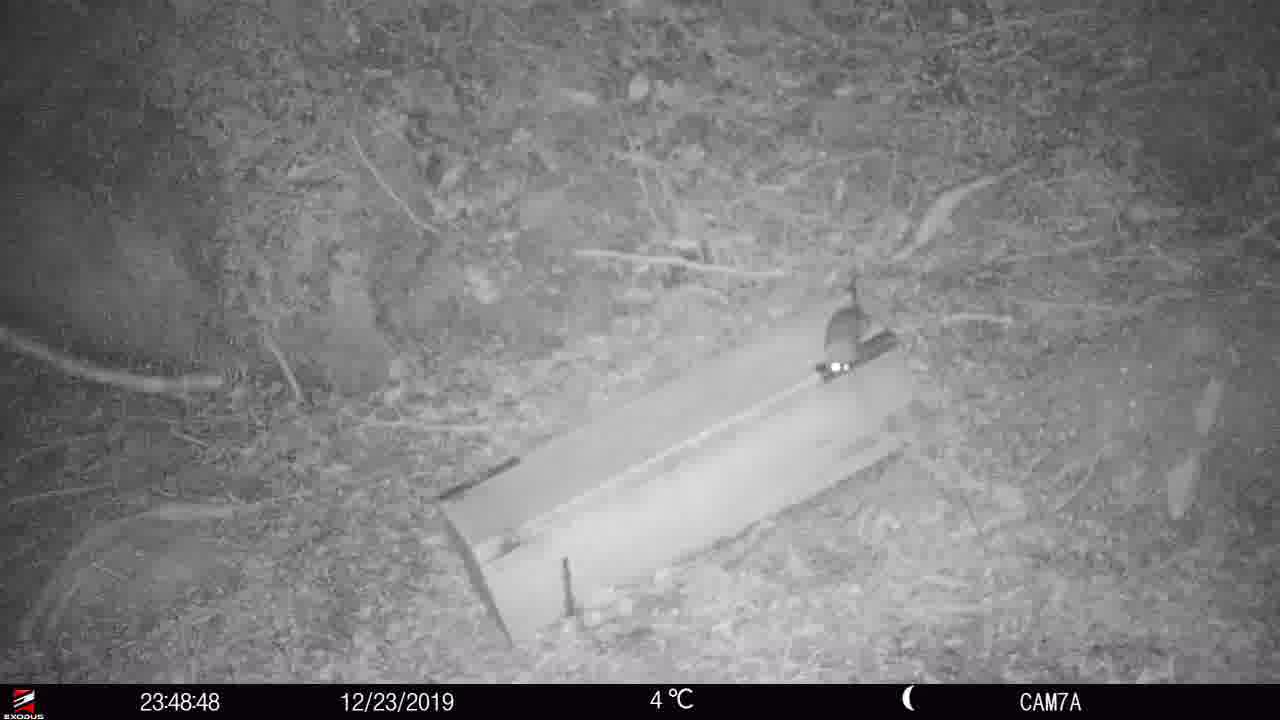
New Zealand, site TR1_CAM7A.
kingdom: Animalia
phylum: Chordata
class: Mammalia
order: Rodentia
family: Muridae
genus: Rattus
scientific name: Rattus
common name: rat